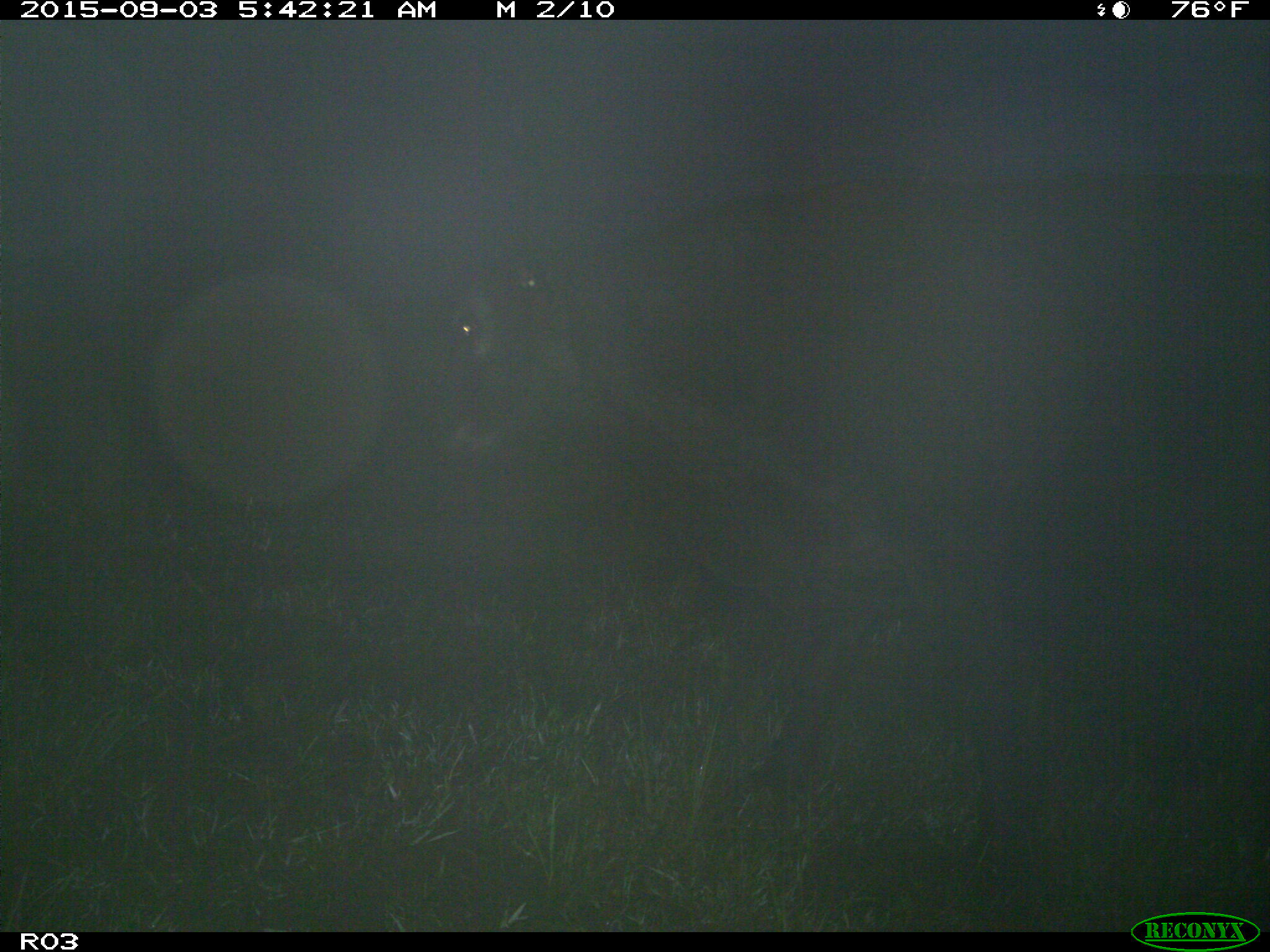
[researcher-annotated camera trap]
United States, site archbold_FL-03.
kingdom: Animalia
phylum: Chordata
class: Mammalia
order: Artiodactyla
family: Bovidae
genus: Bos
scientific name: Bos taurus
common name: domestic cow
Bos taurus (domestic cow).